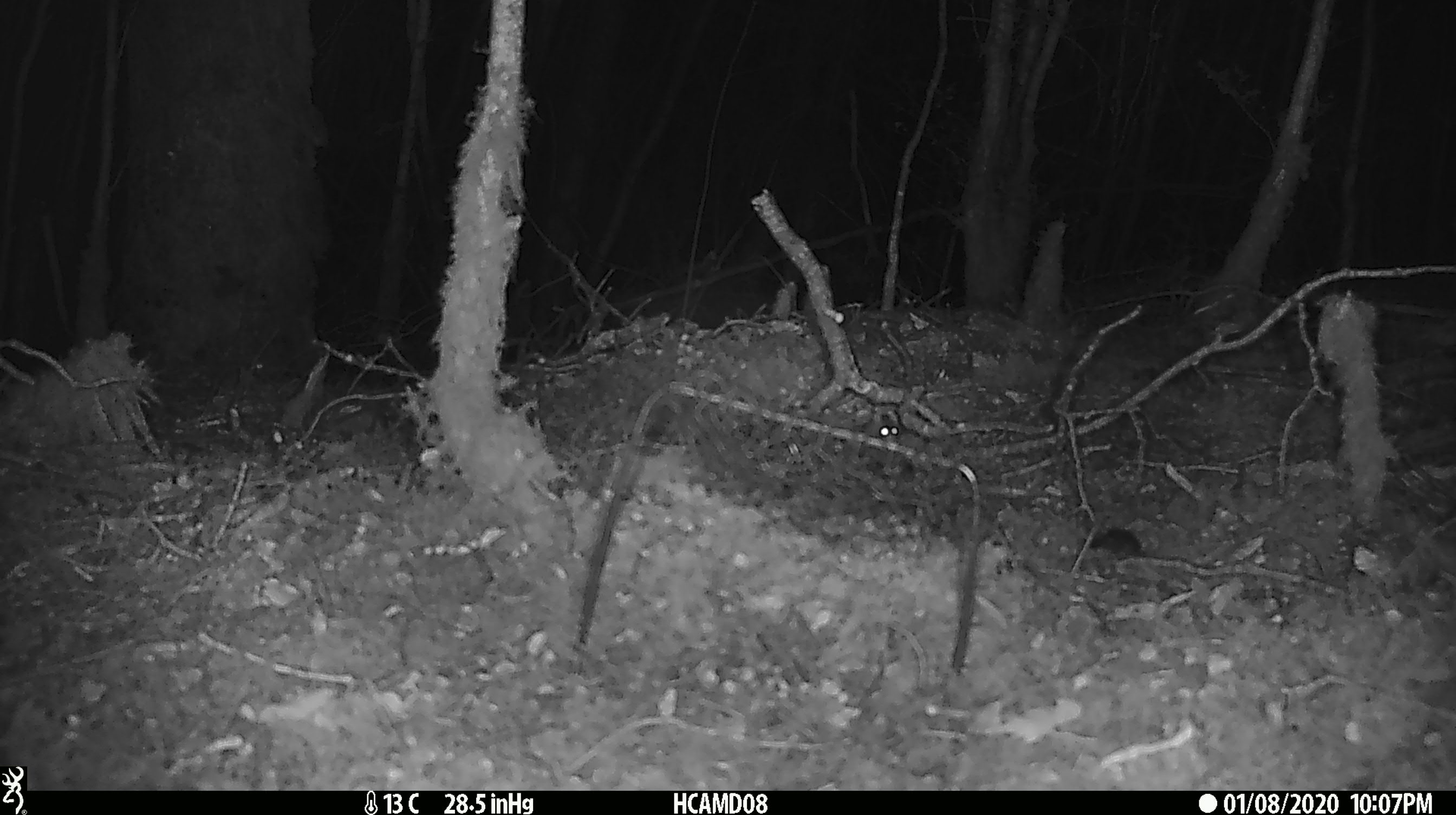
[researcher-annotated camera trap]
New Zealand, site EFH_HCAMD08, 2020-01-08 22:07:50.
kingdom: Animalia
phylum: Chordata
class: Mammalia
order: Rodentia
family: Muridae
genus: Mus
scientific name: Mus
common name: mouse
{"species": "mouse (Mus)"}